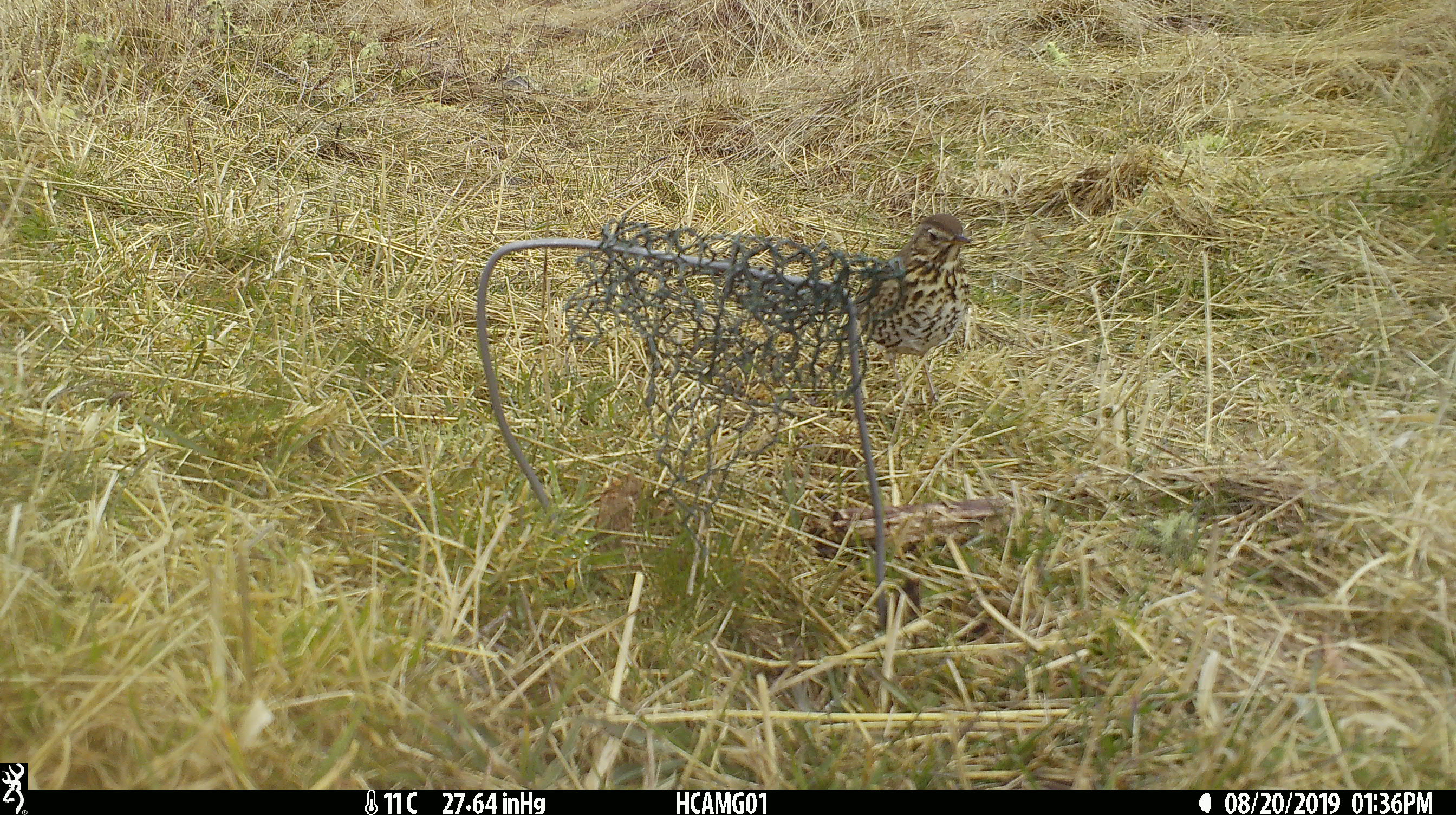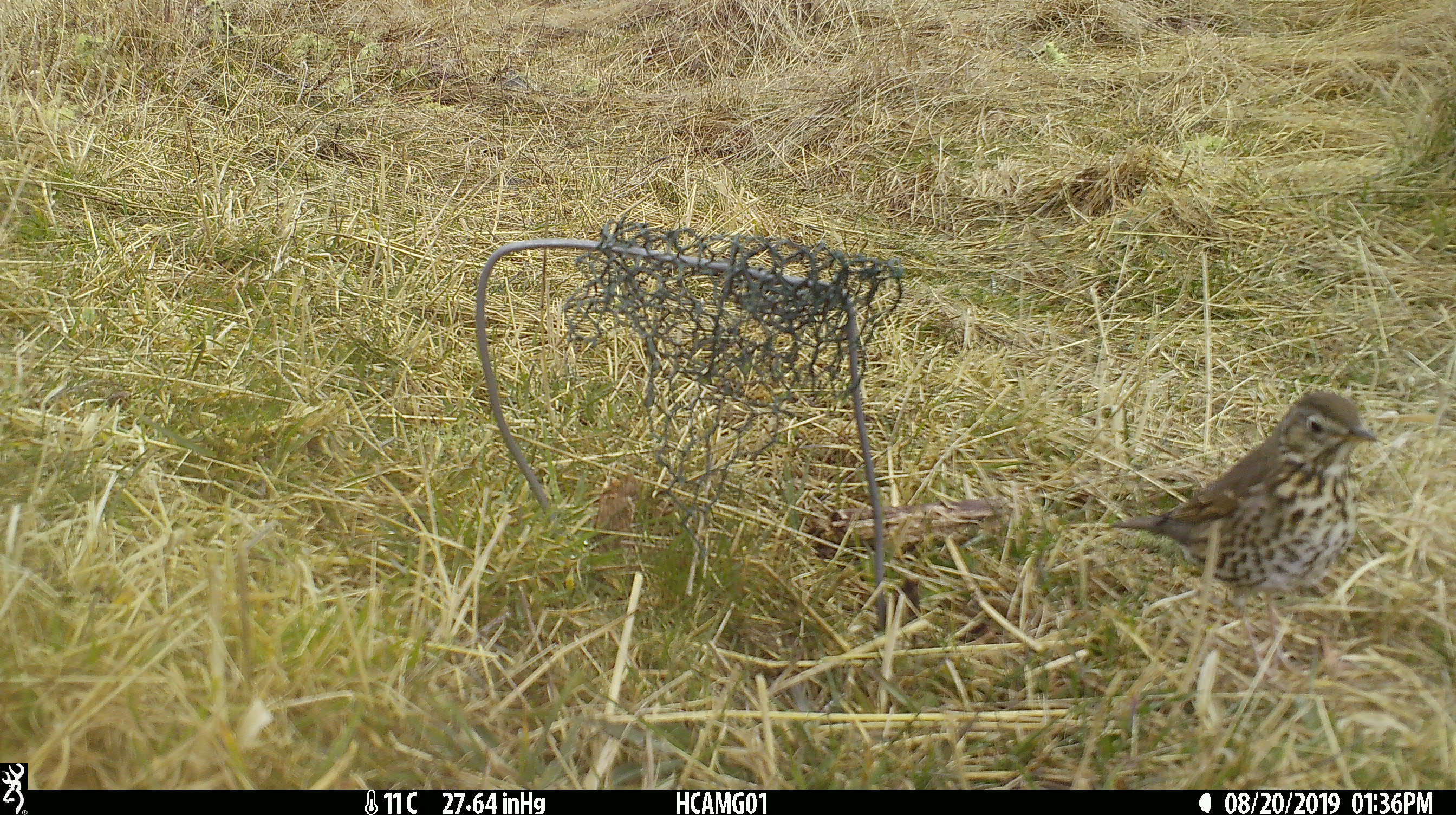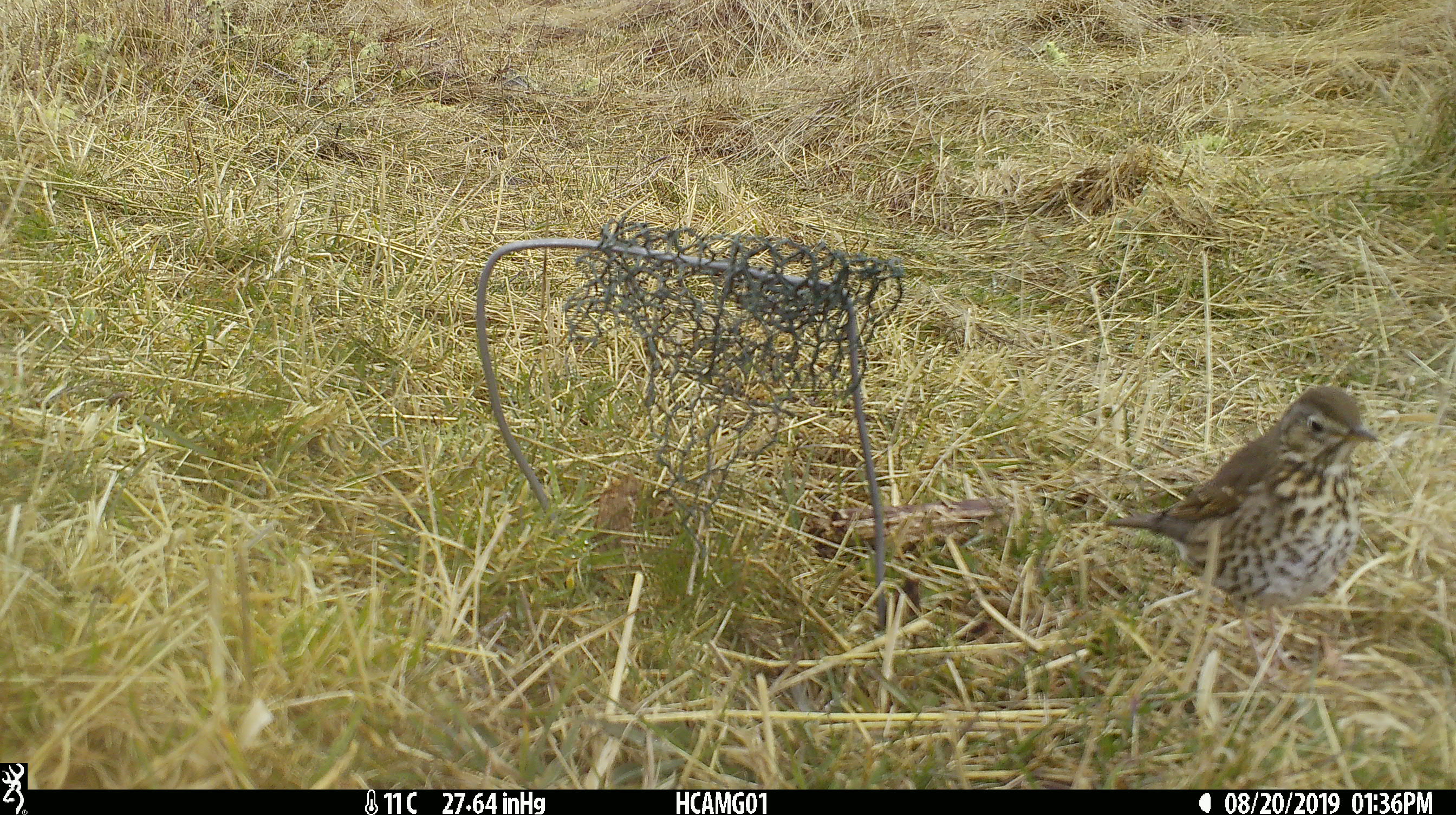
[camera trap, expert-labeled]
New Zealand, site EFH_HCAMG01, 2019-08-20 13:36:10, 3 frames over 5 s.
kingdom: Animalia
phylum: Chordata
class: Aves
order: Passeriformes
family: Turdidae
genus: Turdus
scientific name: Turdus philomelos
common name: song thrush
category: thrush